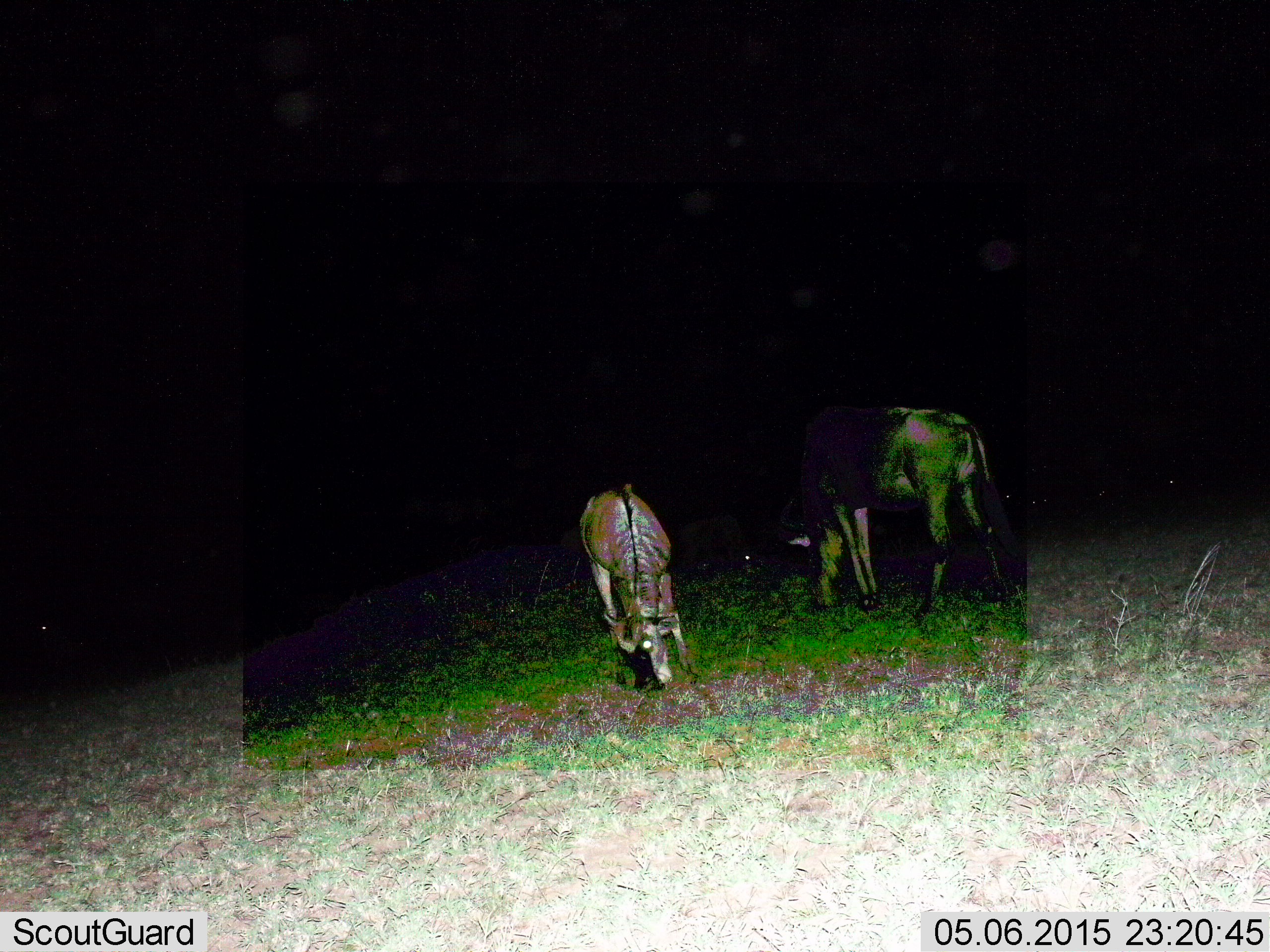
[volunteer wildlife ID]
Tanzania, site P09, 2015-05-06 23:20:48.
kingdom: Animalia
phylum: Chordata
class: Mammalia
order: Artiodactyla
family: Bovidae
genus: Connochaetes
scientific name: Connochaetes taurinus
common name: blue wildebeest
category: wildebeest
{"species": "wildebeest (blue wildebeest) (Connochaetes taurinus)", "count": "2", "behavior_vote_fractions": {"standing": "20%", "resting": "0%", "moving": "0%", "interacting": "0%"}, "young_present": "0%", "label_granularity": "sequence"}